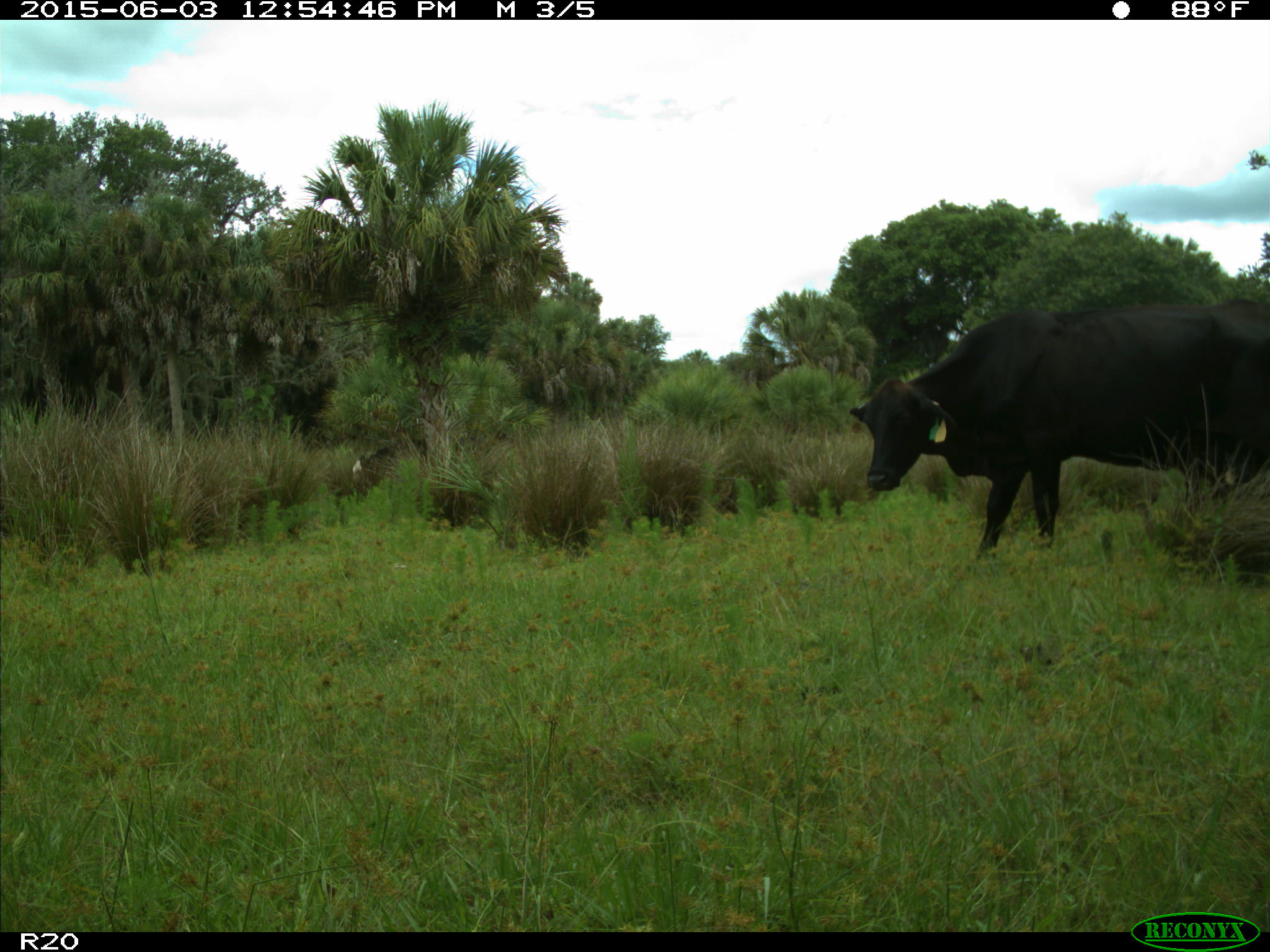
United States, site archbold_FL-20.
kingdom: Animalia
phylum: Chordata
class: Mammalia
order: Artiodactyla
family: Bovidae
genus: Bos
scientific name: Bos taurus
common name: domestic cow